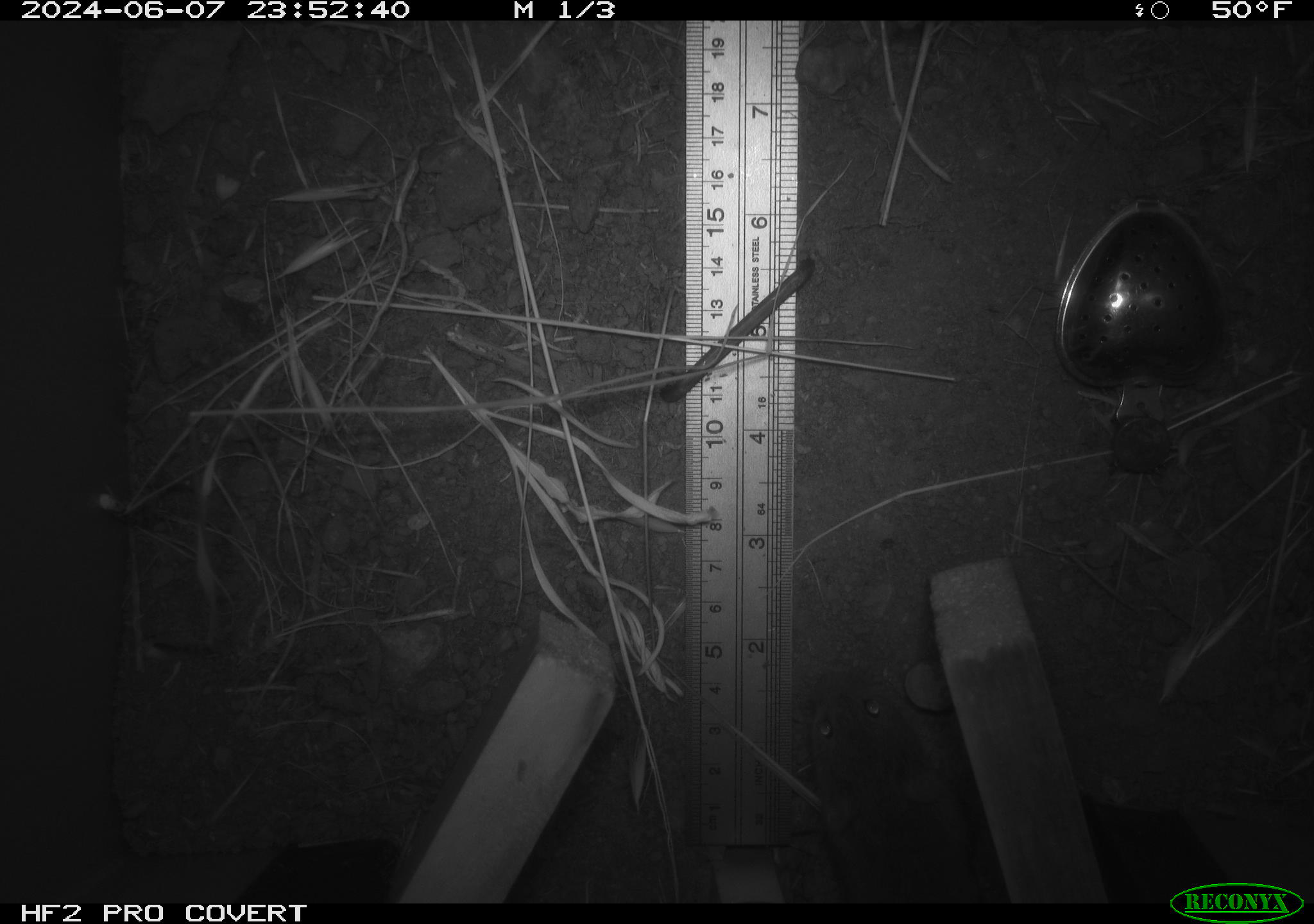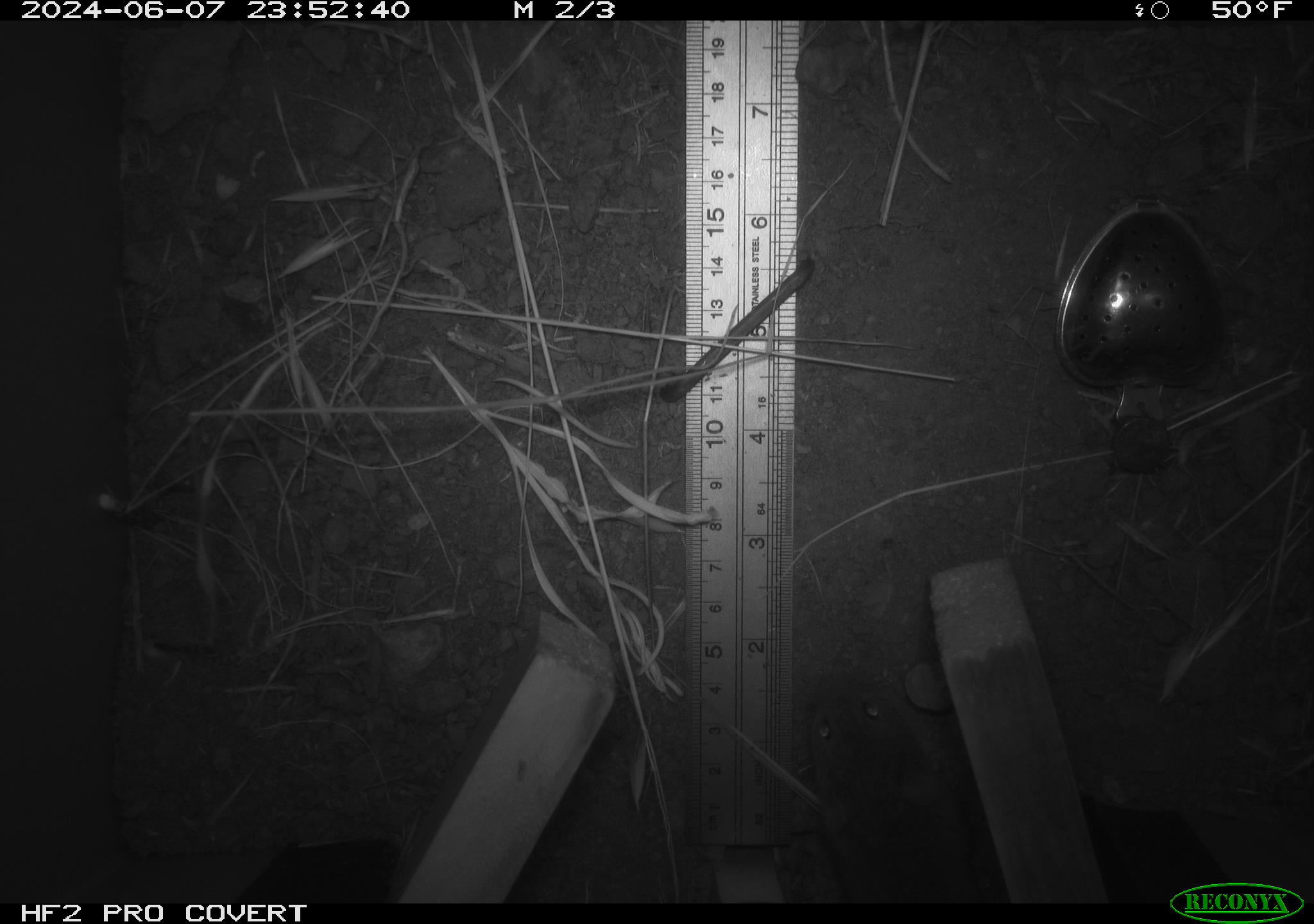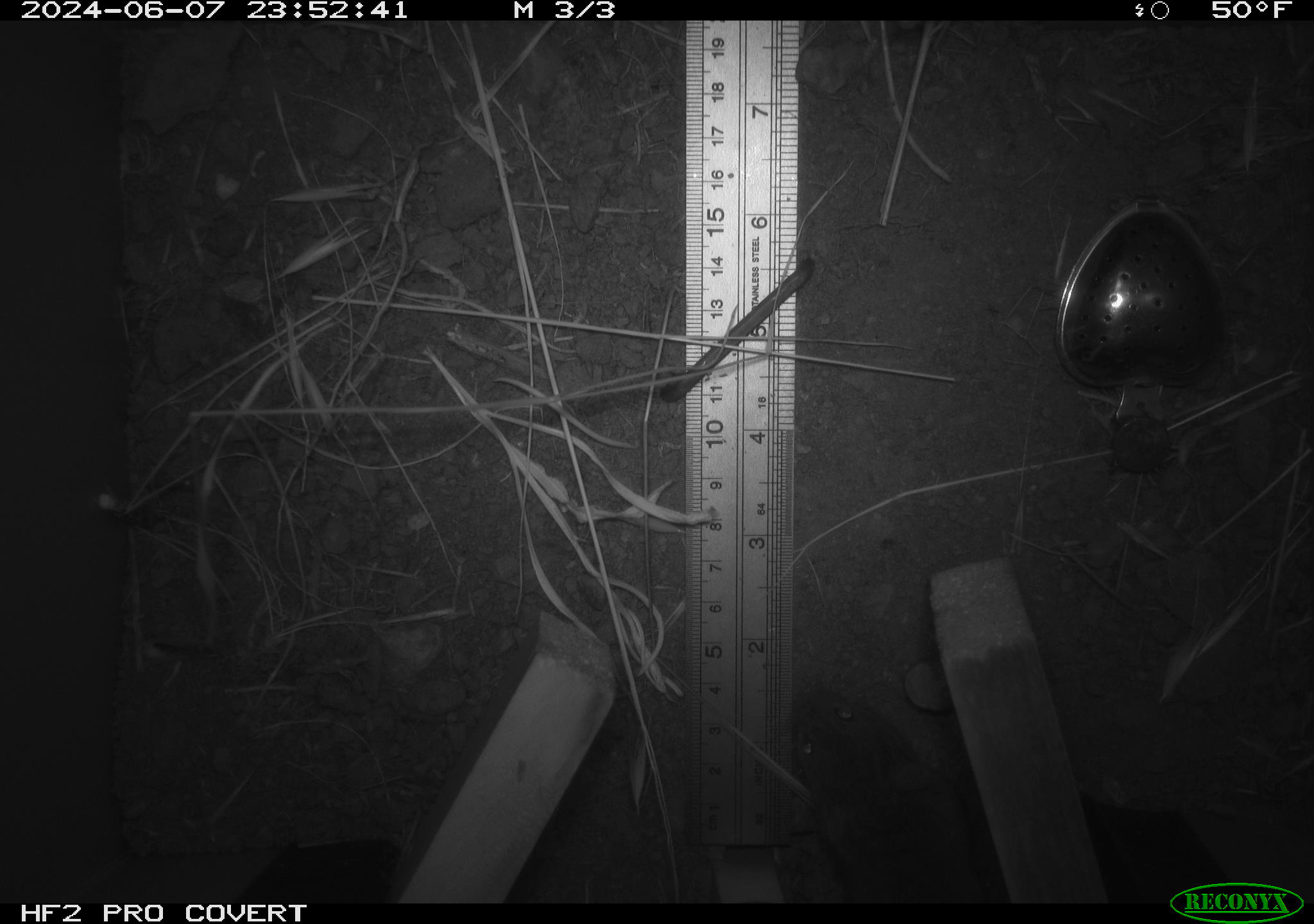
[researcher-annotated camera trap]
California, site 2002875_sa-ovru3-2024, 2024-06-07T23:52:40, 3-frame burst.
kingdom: Animalia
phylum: Chordata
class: Mammalia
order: Rodentia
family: Cricetidae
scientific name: Arvicolinae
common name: voles, lemmings, and muskrats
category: arvicolinae subfamily